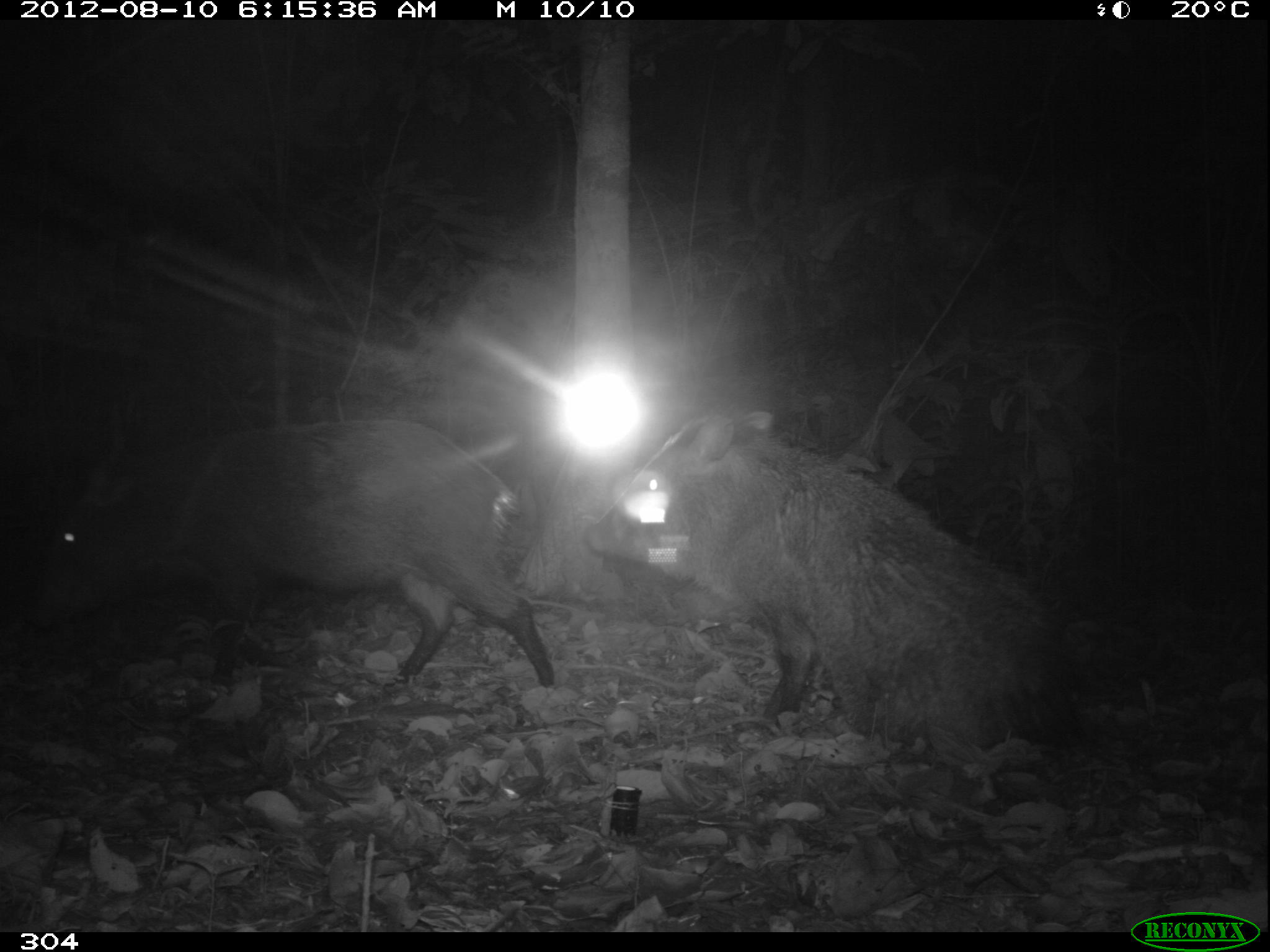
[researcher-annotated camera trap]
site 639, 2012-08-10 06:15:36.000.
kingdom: Animalia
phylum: Chordata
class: Mammalia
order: Artiodactyla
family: Tayassuidae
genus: Pecari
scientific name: Pecari tajacu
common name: collared peccary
Pecari tajacu (collared peccary).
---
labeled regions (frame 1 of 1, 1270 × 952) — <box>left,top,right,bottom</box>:
pecari tajacu: <box>580,403,1050,749</box>; <box>17,415,556,688</box>